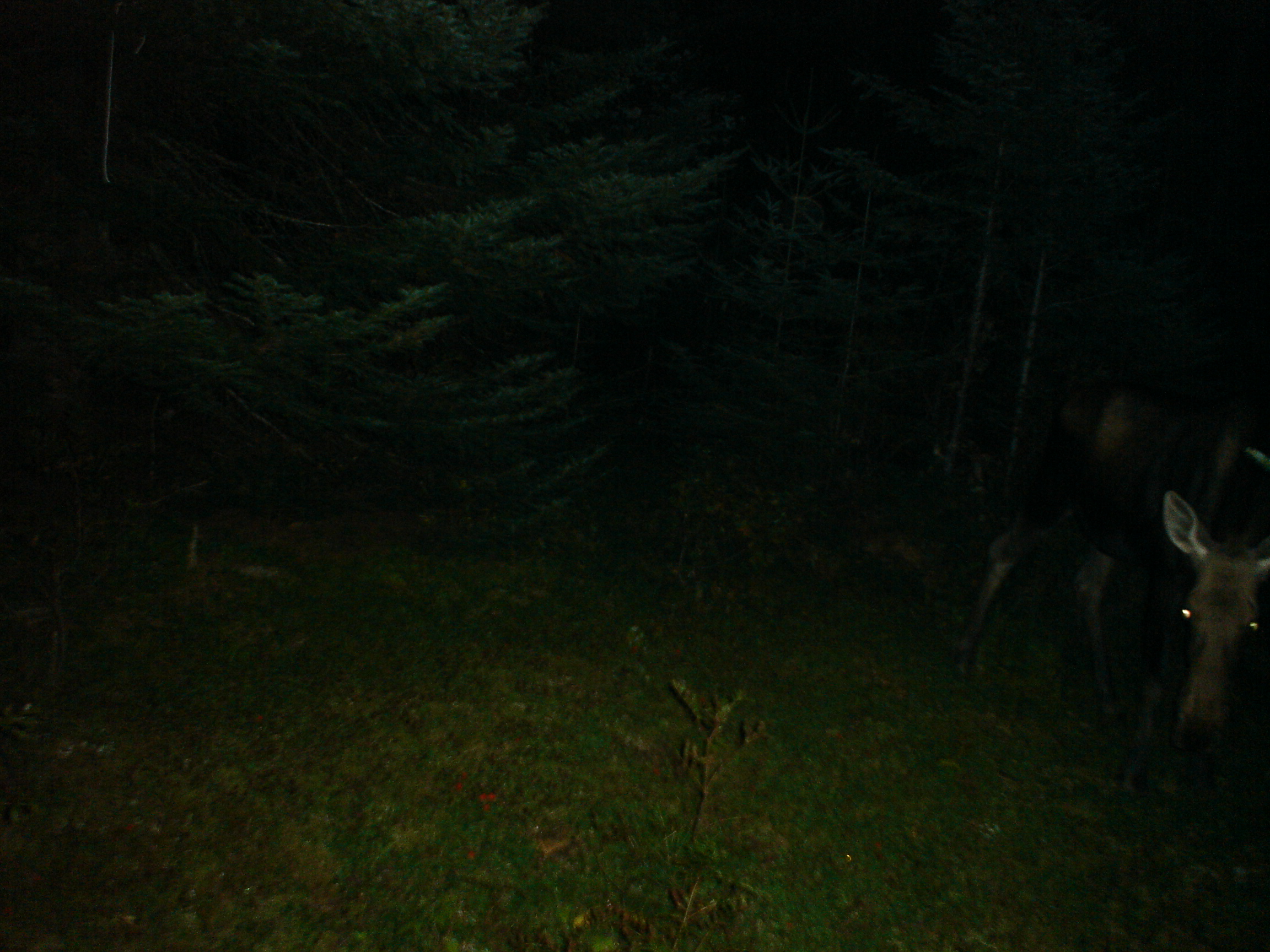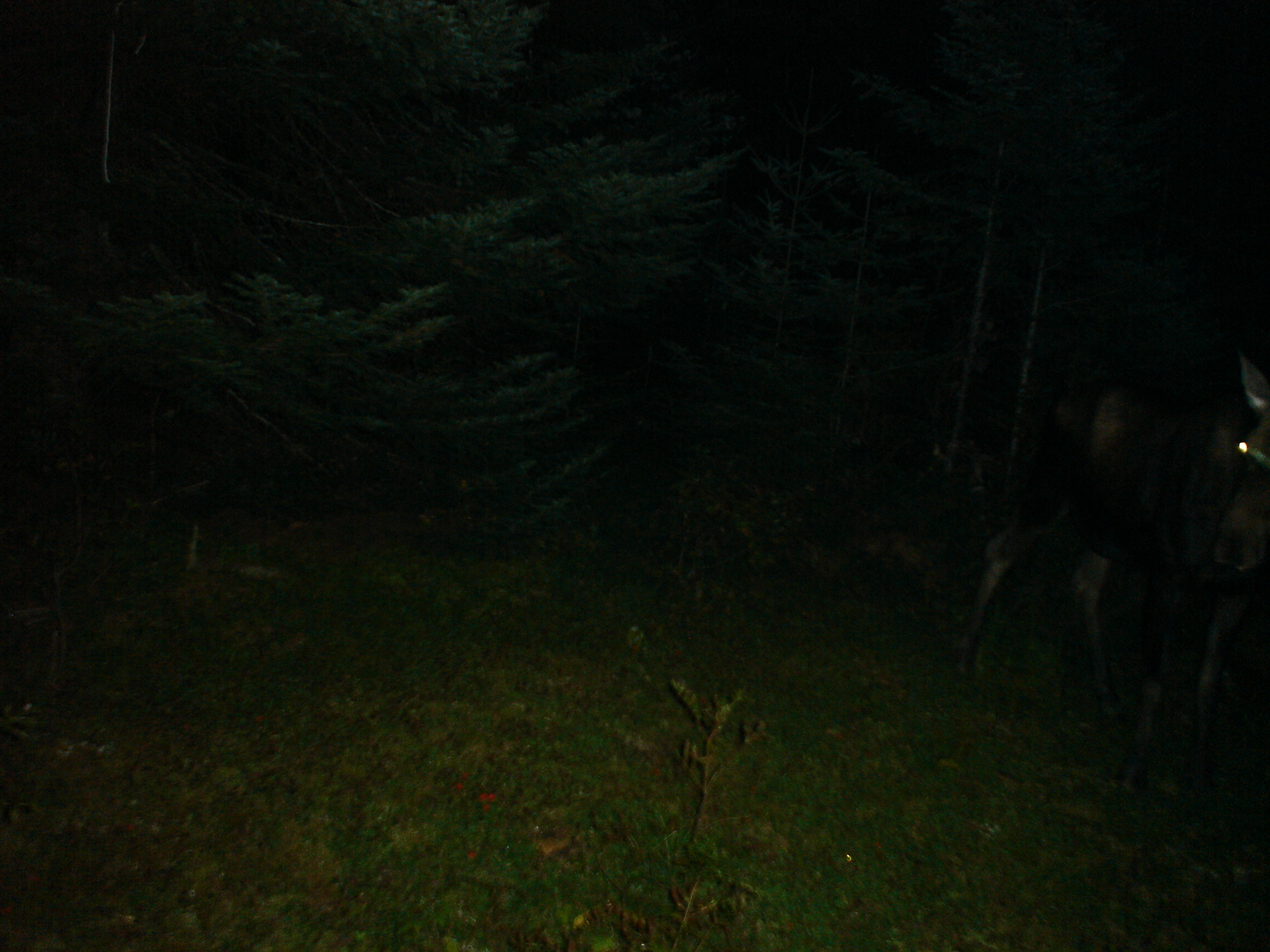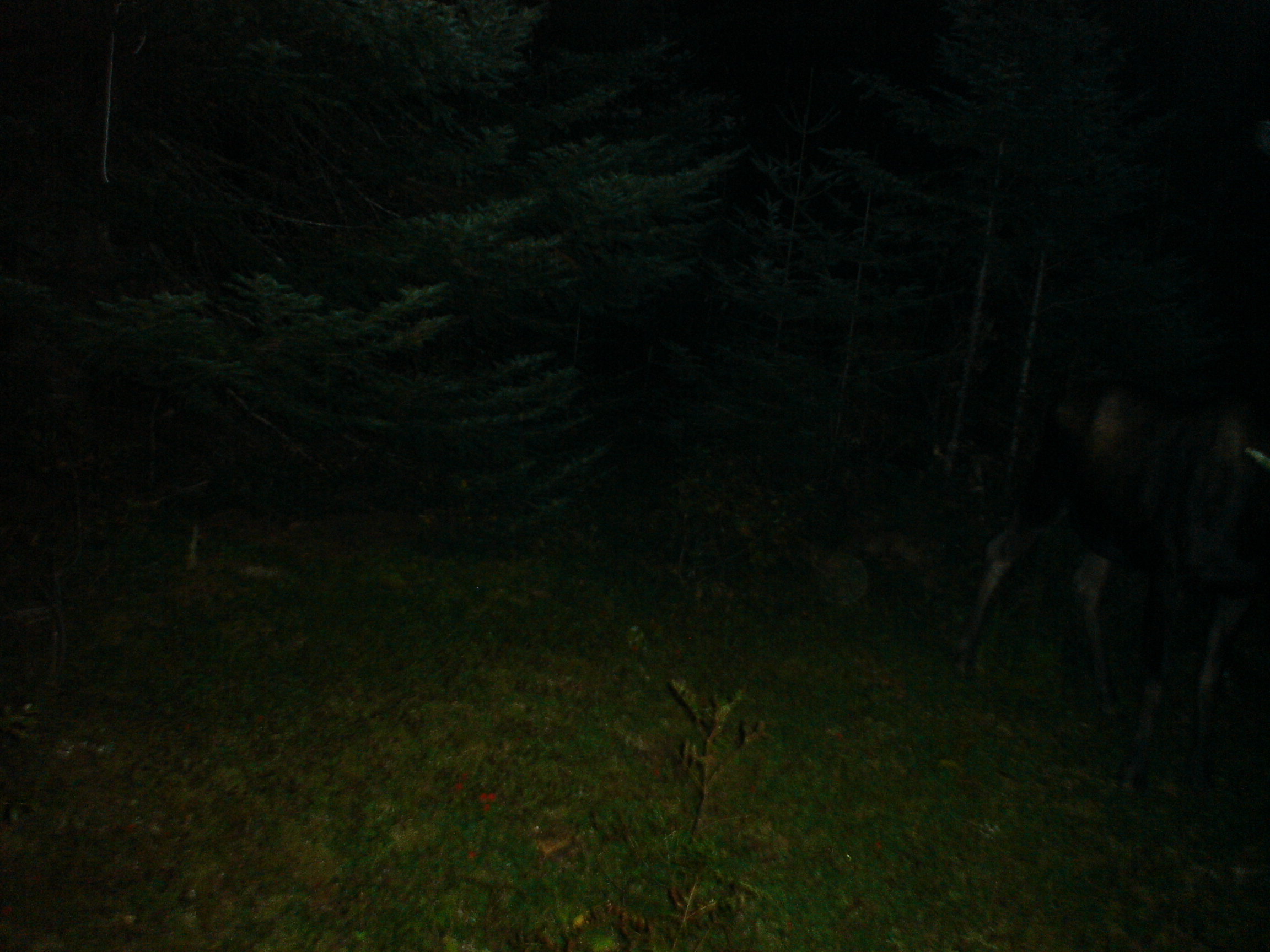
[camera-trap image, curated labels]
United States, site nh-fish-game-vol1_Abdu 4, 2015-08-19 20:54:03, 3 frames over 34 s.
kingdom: Animalia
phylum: Chordata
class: Mammalia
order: Artiodactyla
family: Cervidae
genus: Alces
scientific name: Alces alces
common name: moose